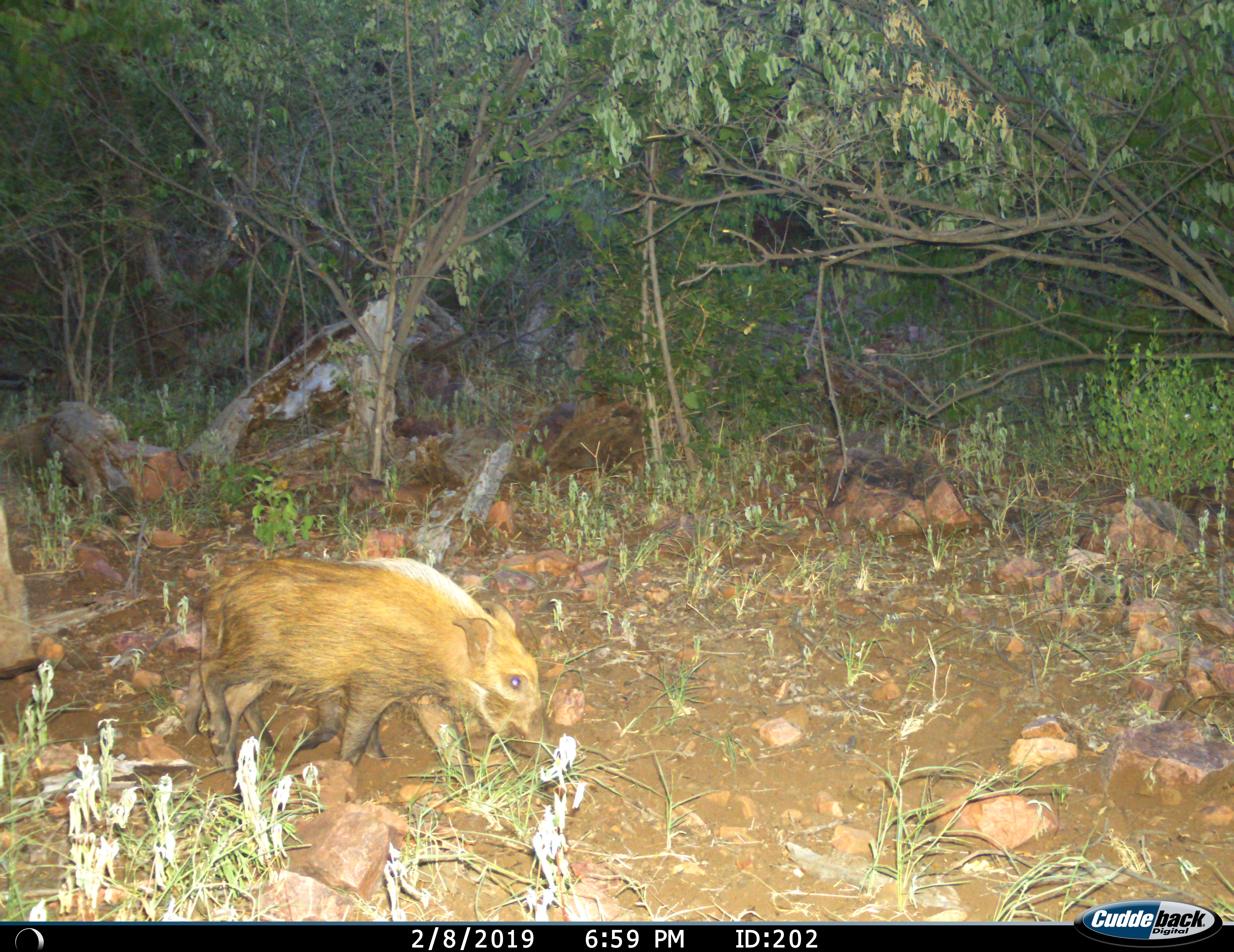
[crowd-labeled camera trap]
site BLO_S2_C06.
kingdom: Animalia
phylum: Chordata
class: Mammalia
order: Artiodactyla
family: Suidae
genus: Potamochoerus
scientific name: Potamochoerus larvatus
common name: bushpig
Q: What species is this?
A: Bushpig (Potamochoerus larvatus).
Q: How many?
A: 2.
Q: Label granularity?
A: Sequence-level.